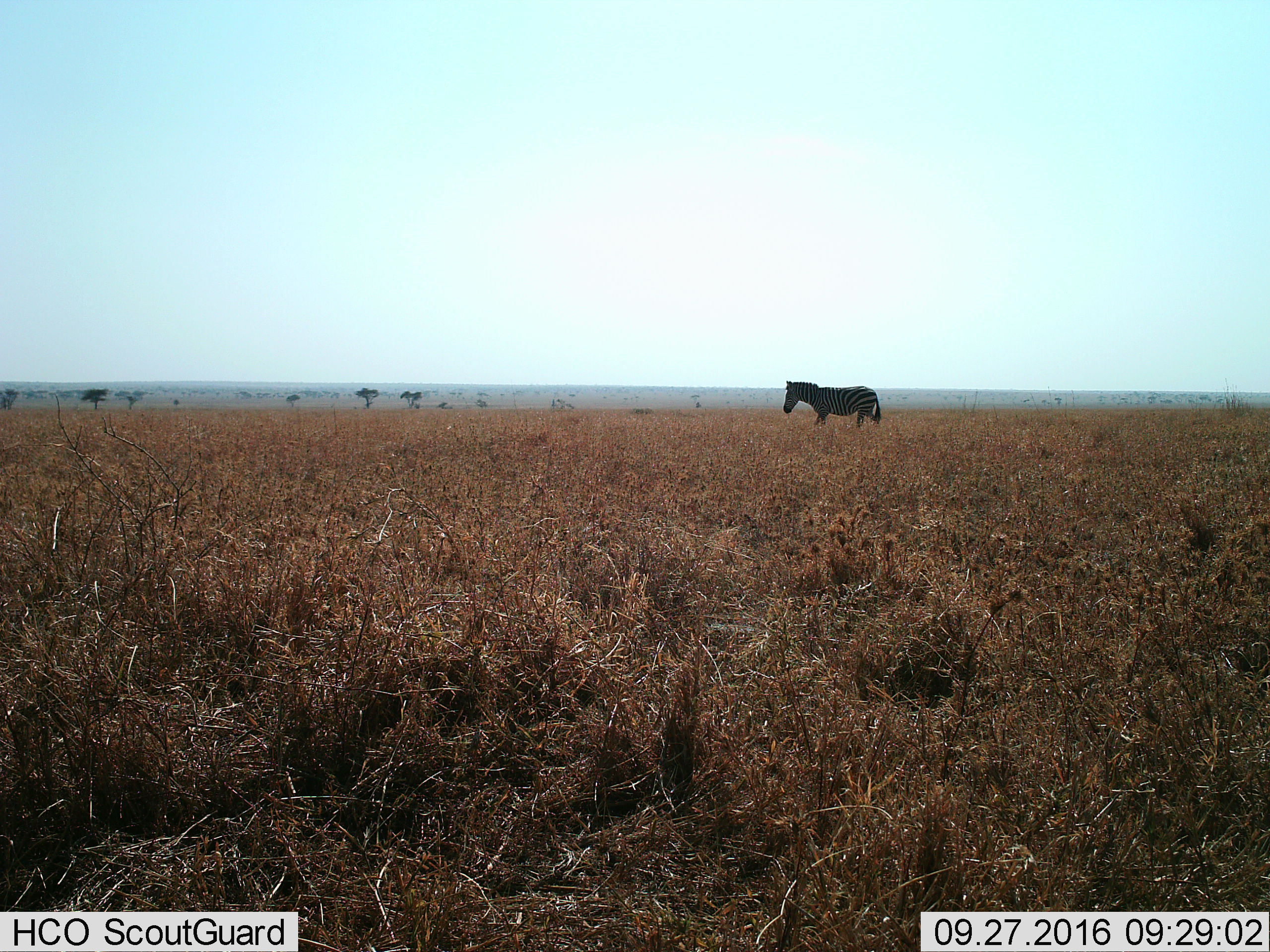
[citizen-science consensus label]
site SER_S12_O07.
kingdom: Animalia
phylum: Chordata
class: Mammalia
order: Perissodactyla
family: Equidae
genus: Equus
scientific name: Equus quagga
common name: plains zebra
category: zebraplains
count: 1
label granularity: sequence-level